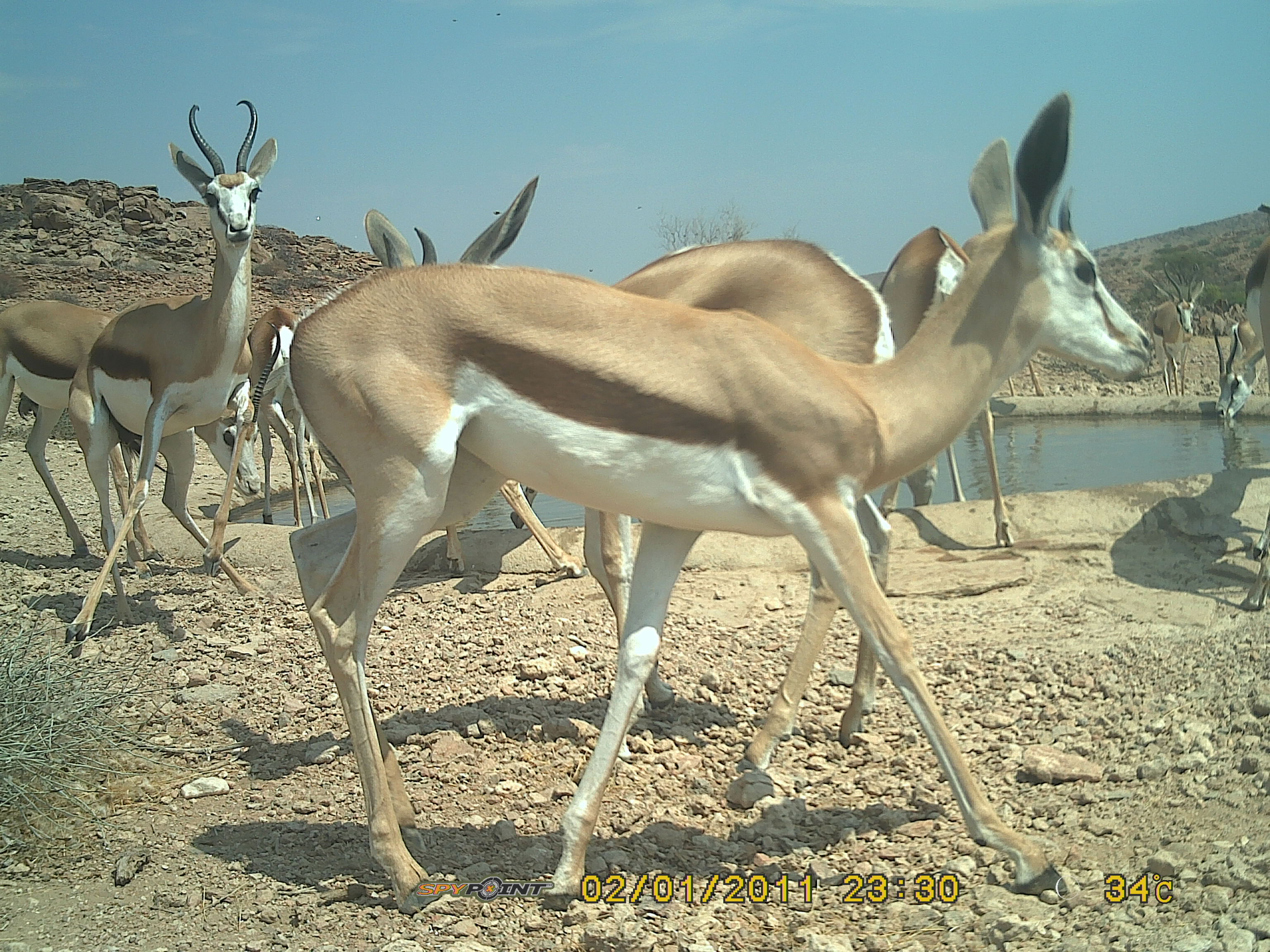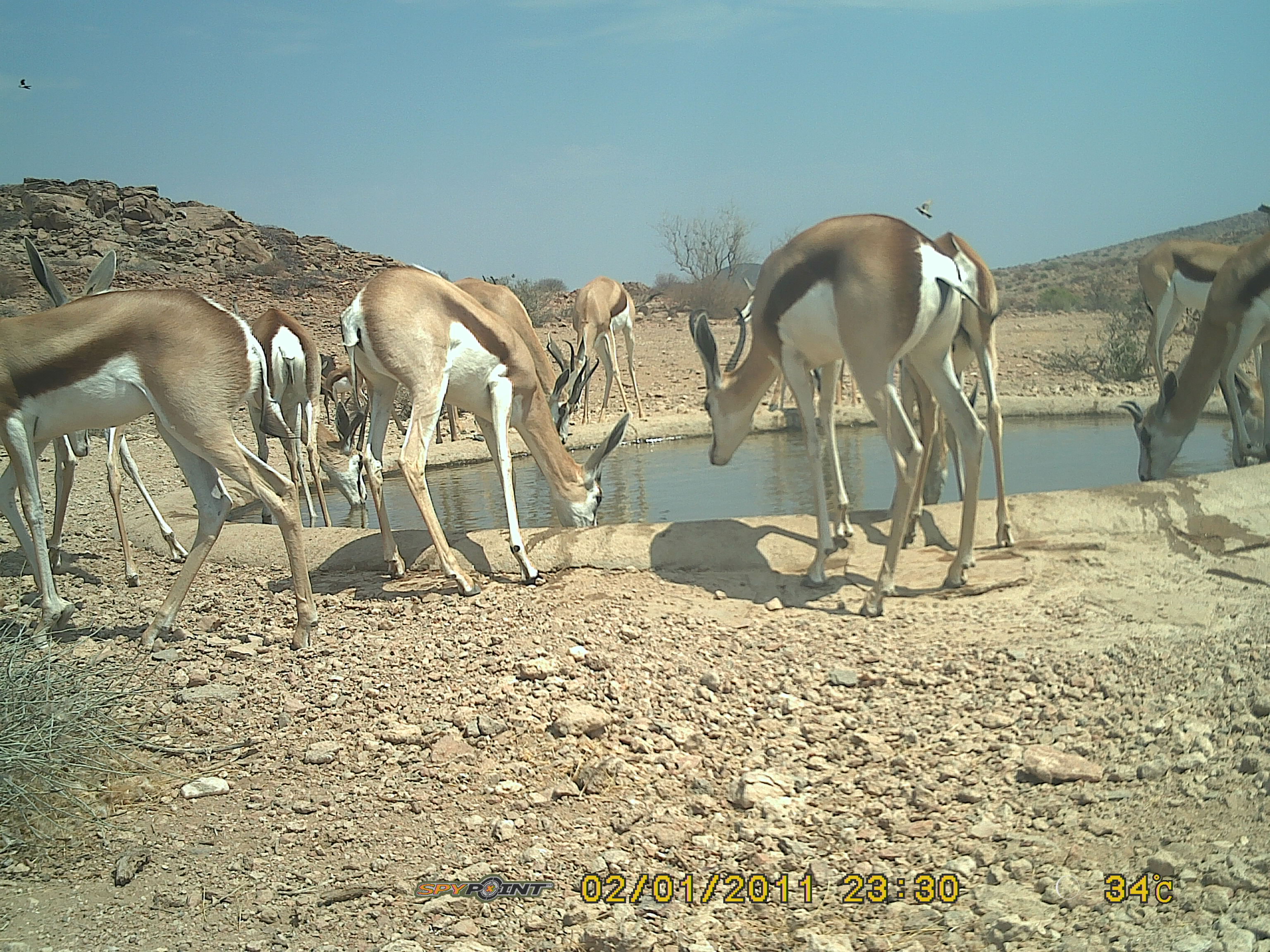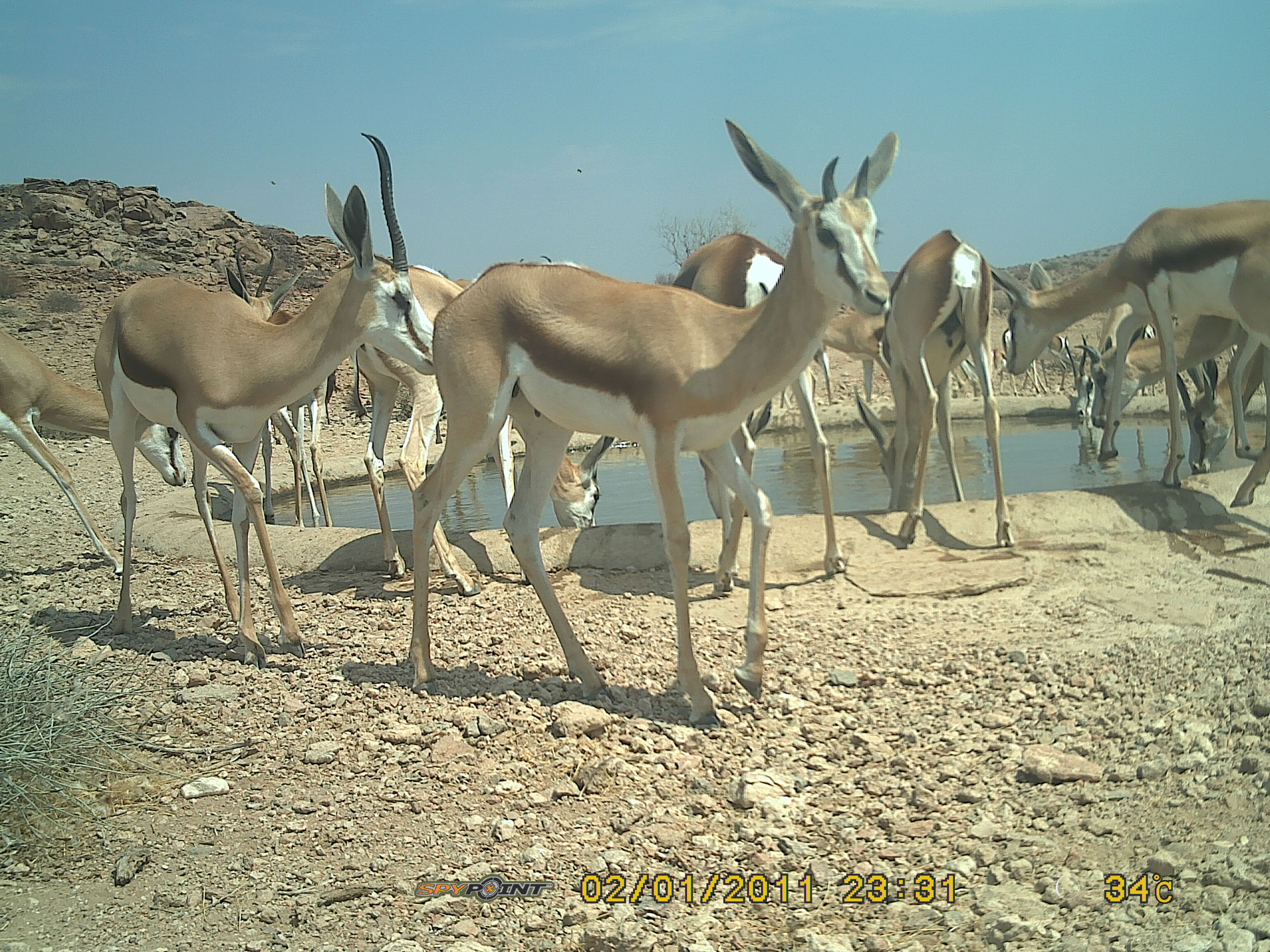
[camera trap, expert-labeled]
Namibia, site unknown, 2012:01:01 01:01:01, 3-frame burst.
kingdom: Animalia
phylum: Chordata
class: Mammalia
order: Artiodactyla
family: Bovidae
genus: Antidorcas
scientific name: Antidorcas marsupialis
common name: springbok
Antidorcas marsupialis (springbok).